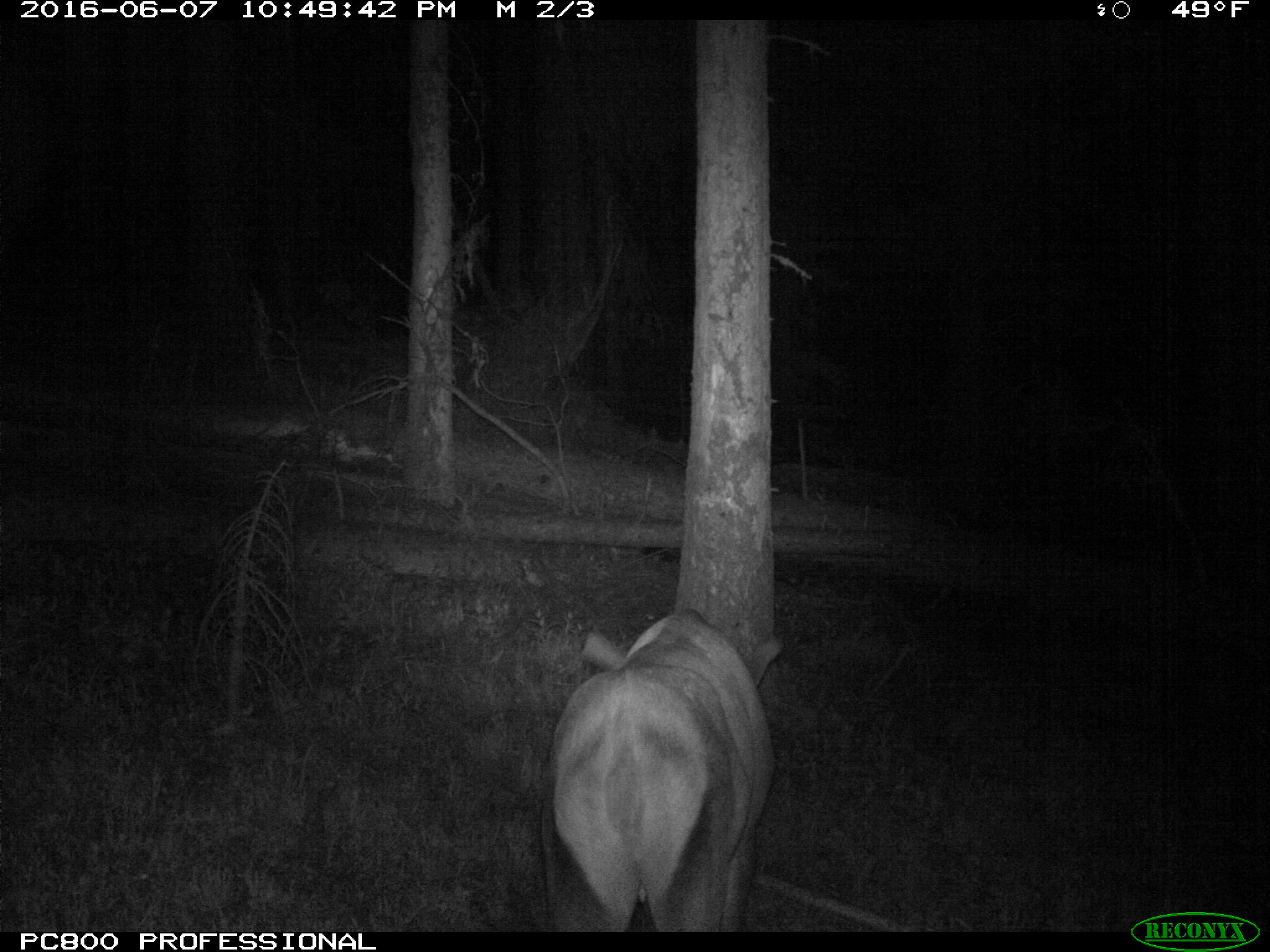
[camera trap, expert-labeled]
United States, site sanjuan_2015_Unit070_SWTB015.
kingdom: Animalia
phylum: Chordata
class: Mammalia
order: Artiodactyla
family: Cervidae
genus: Cervus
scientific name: Cervus elaphus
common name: red deer